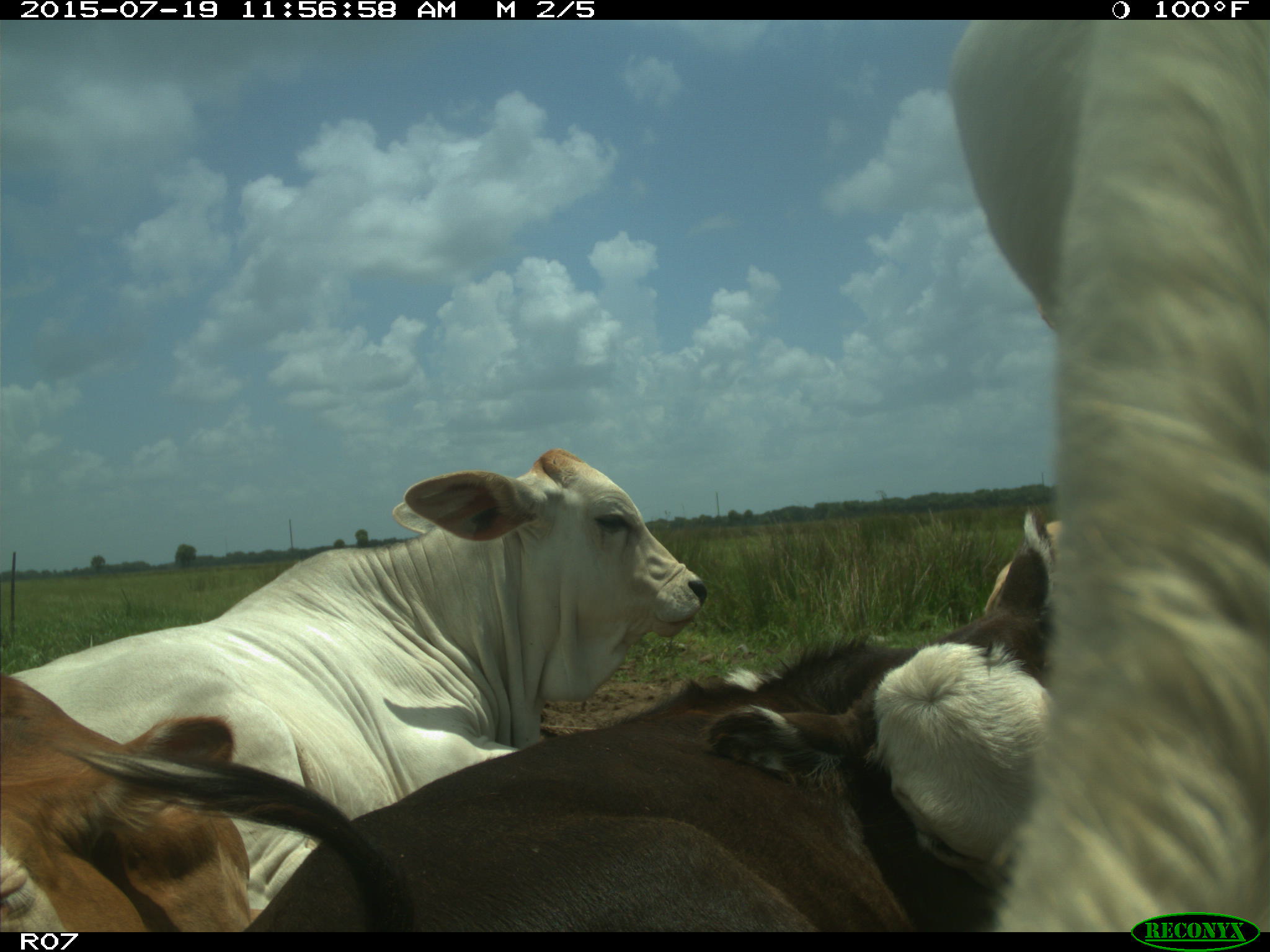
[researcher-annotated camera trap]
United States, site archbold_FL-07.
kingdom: Animalia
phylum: Chordata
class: Mammalia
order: Artiodactyla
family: Bovidae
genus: Bos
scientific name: Bos taurus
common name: domestic cow